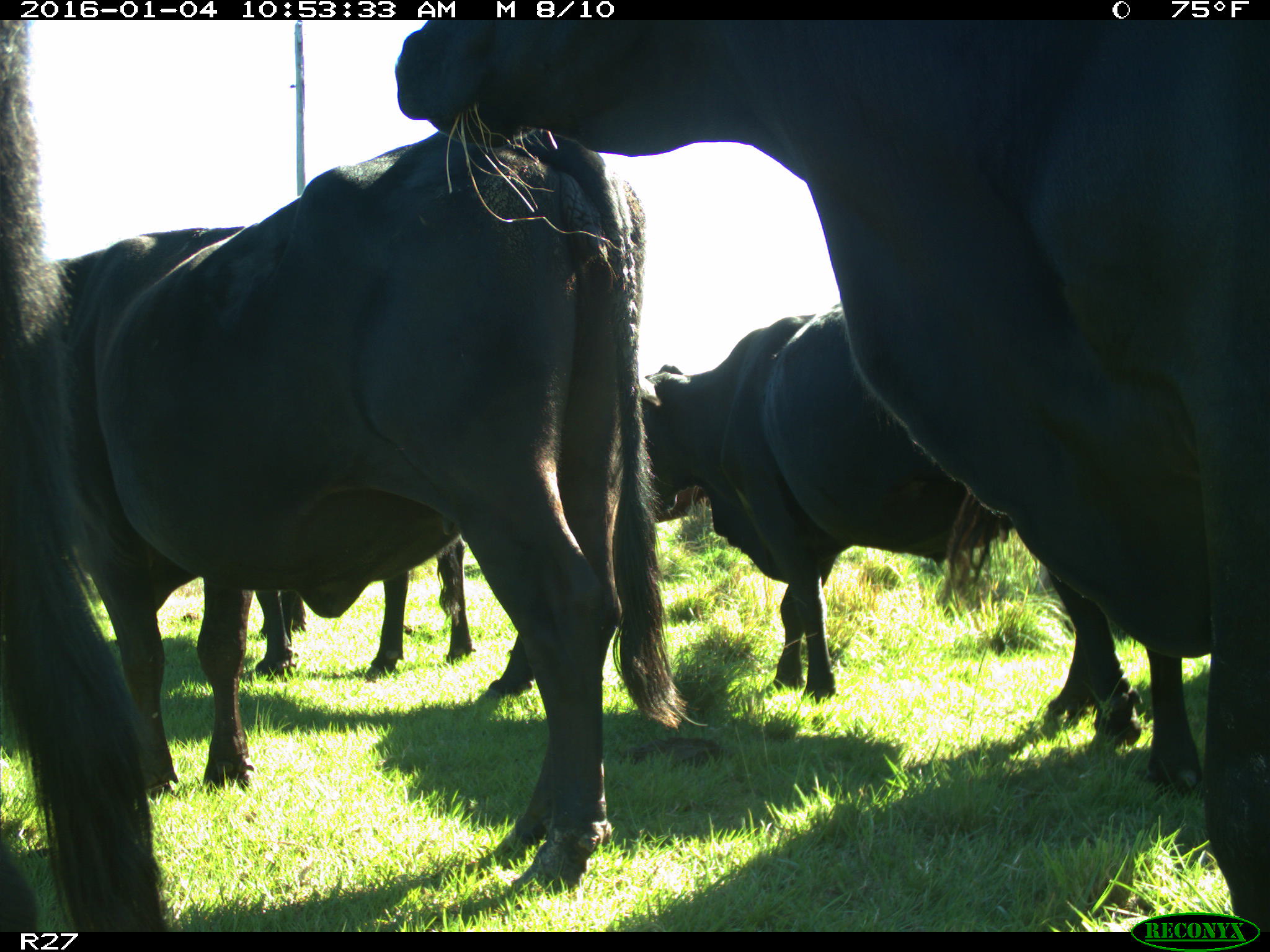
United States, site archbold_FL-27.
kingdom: Animalia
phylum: Chordata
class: Mammalia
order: Artiodactyla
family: Bovidae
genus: Bos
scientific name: Bos taurus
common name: domestic cow